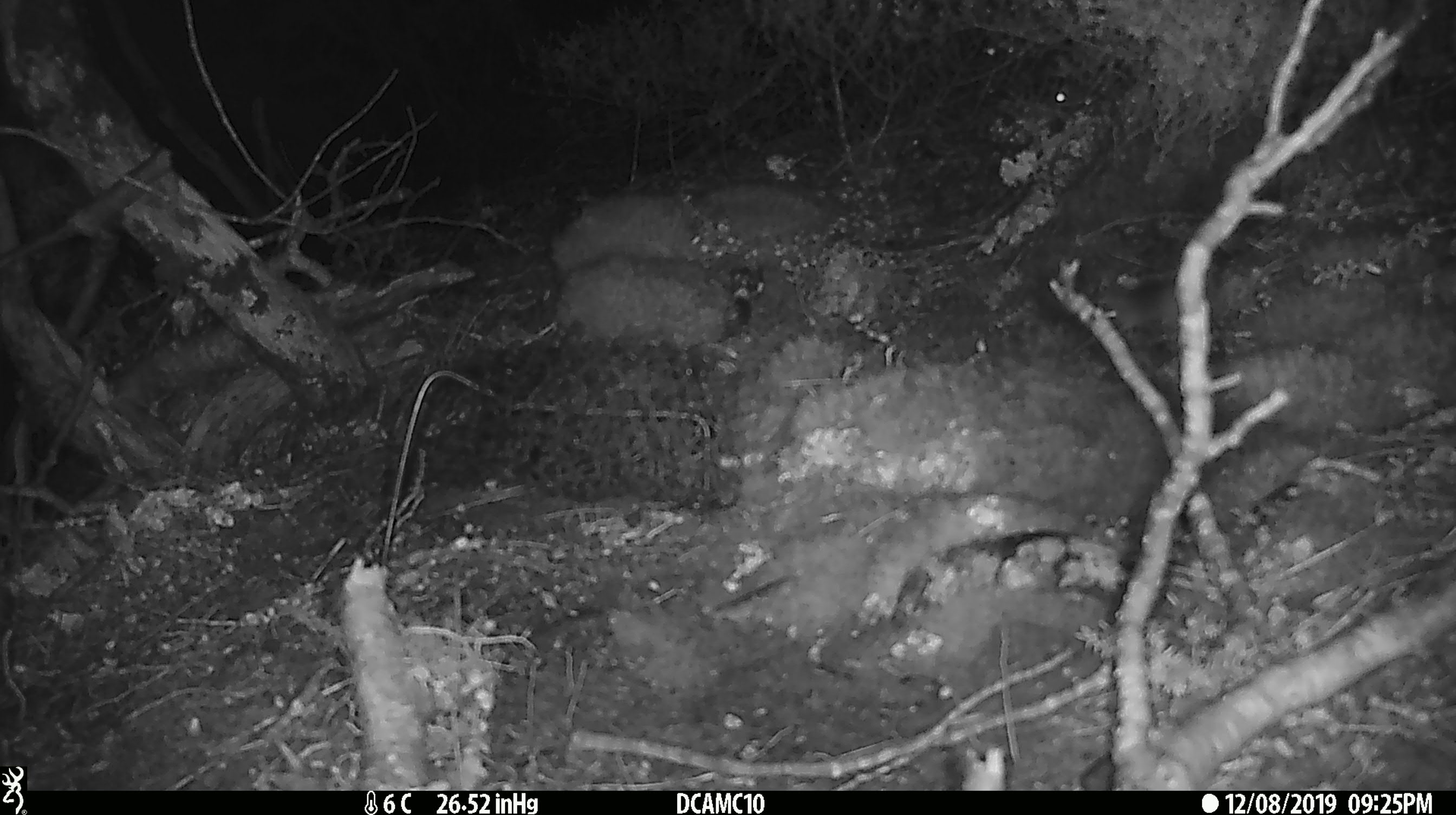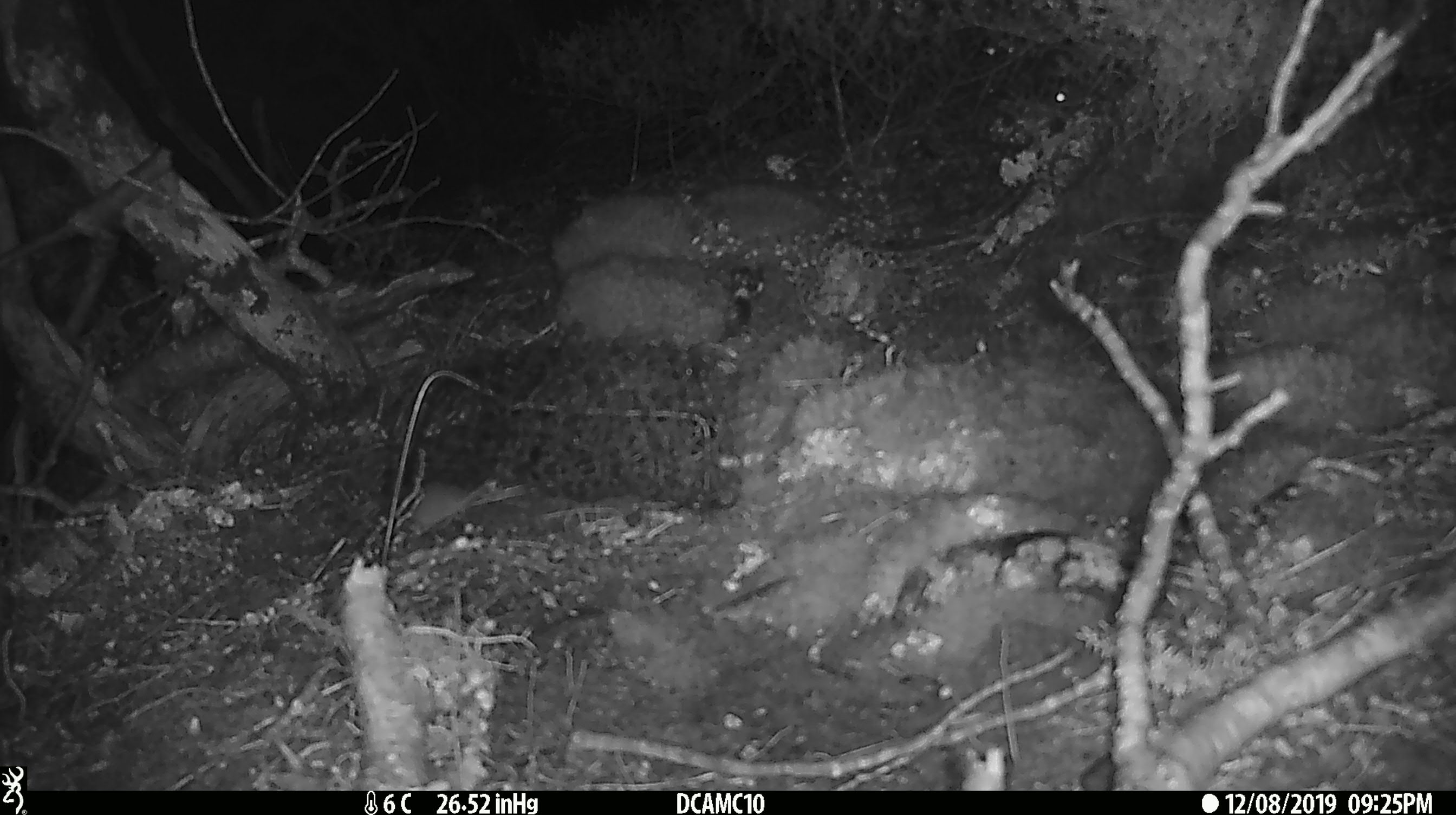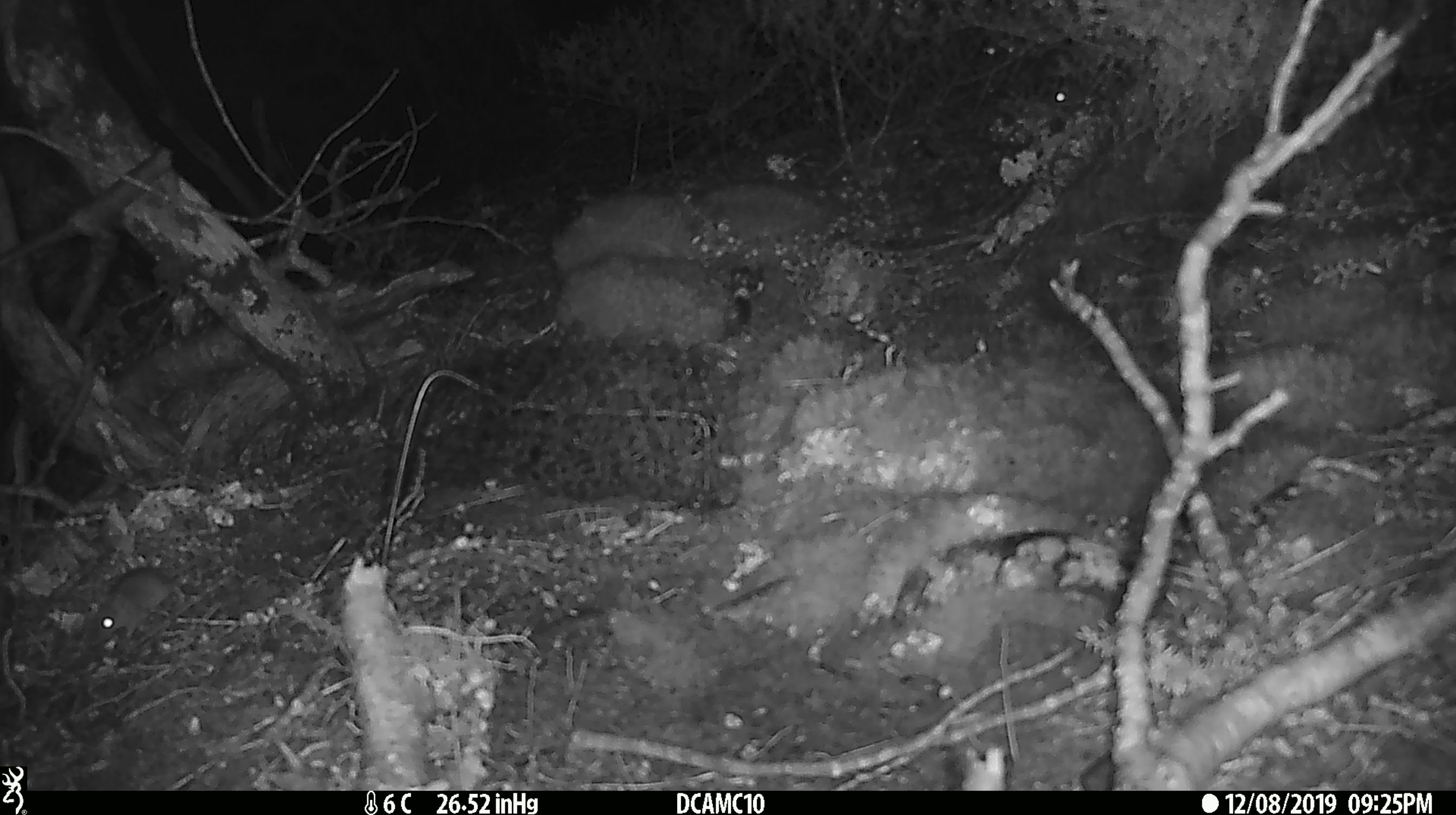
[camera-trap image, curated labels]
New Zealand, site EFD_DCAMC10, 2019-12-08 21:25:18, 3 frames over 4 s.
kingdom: Animalia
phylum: Chordata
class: Mammalia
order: Rodentia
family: Muridae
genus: Mus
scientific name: Mus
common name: mouse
Mouse (Mus).